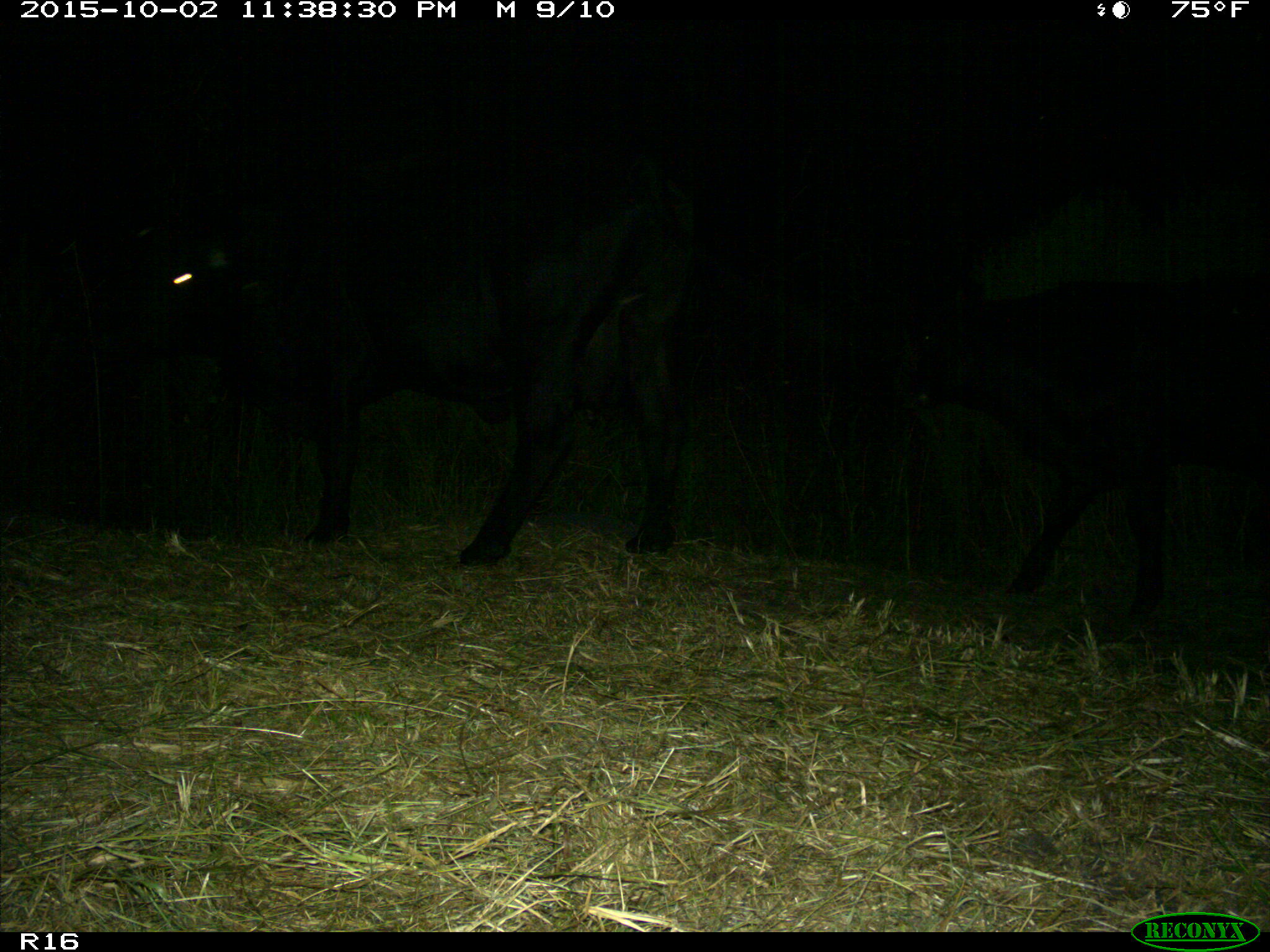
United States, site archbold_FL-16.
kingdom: Animalia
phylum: Chordata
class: Mammalia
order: Artiodactyla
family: Bovidae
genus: Bos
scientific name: Bos taurus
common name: domestic cow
Bos taurus (domestic cow).